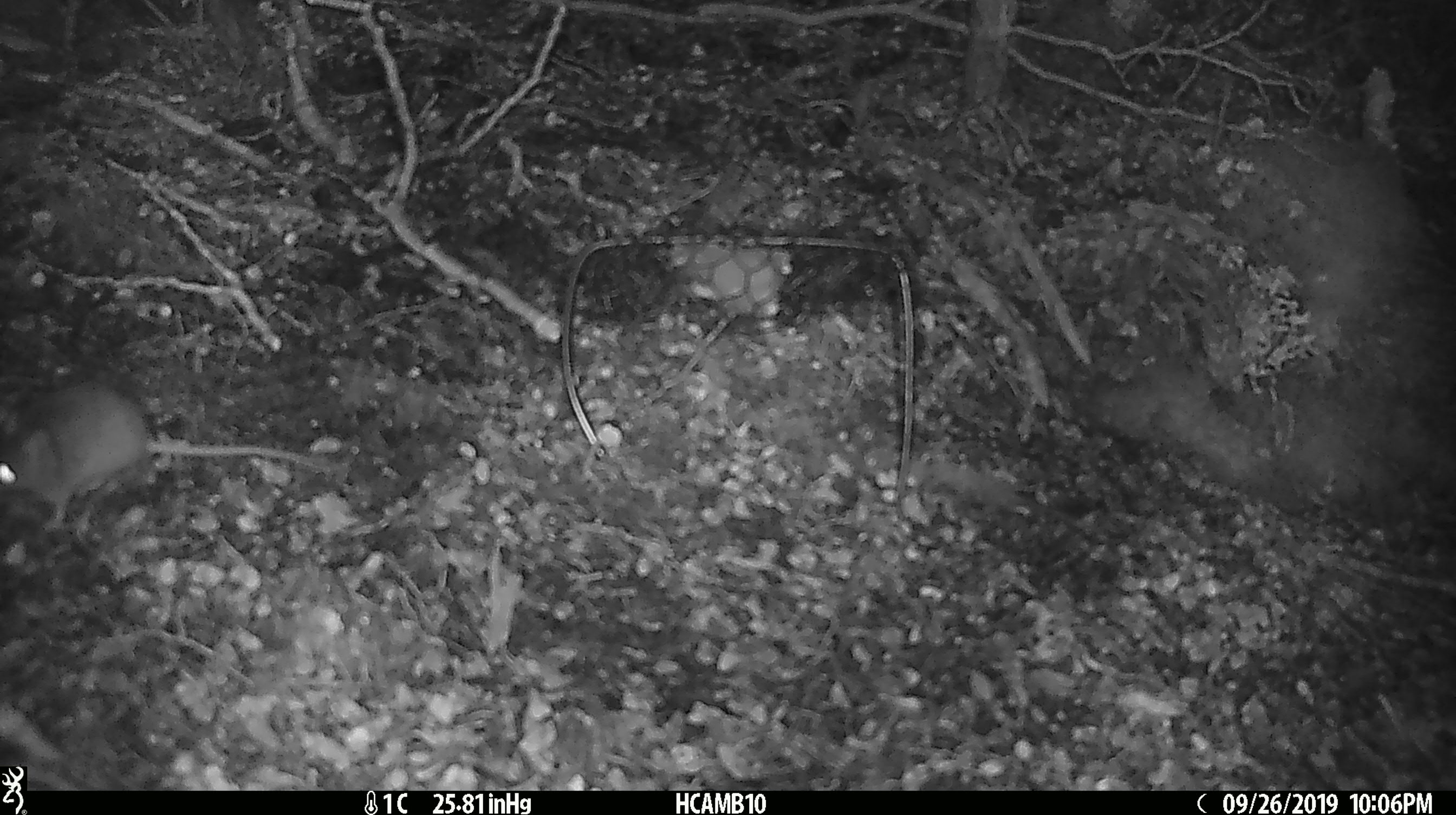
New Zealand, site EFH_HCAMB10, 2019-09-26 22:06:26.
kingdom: Animalia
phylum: Chordata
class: Mammalia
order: Rodentia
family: Muridae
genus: Mus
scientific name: Mus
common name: mouse